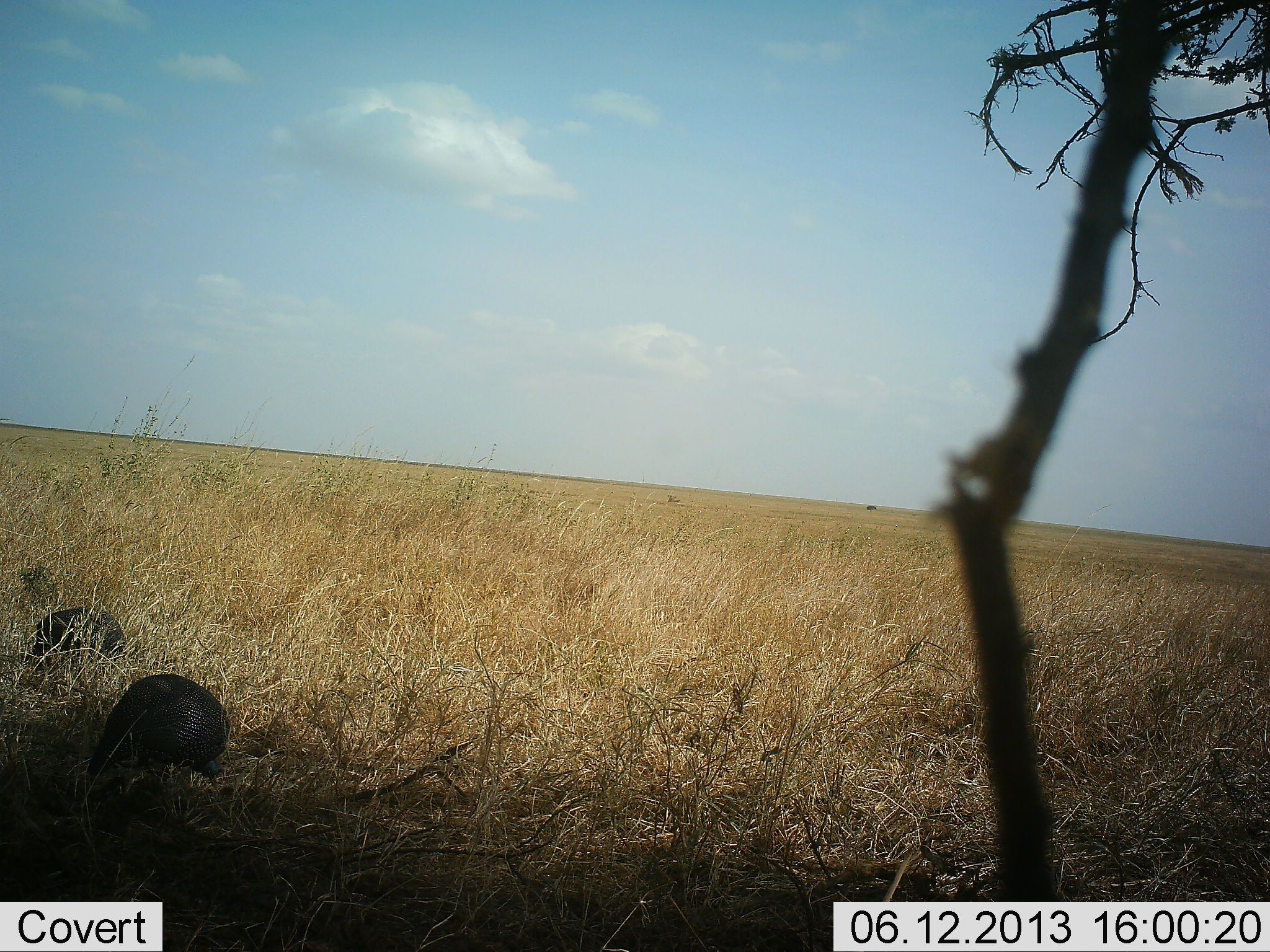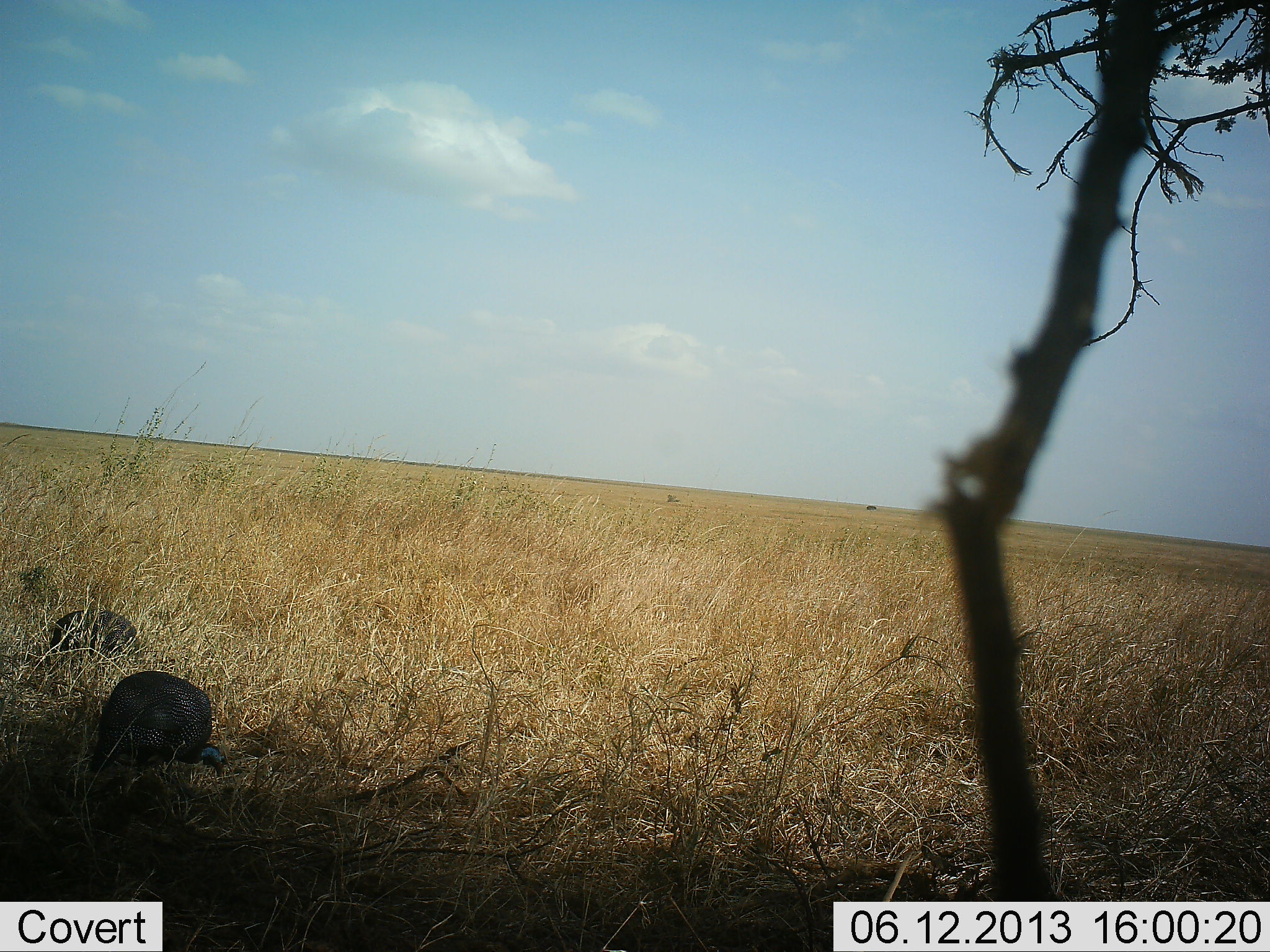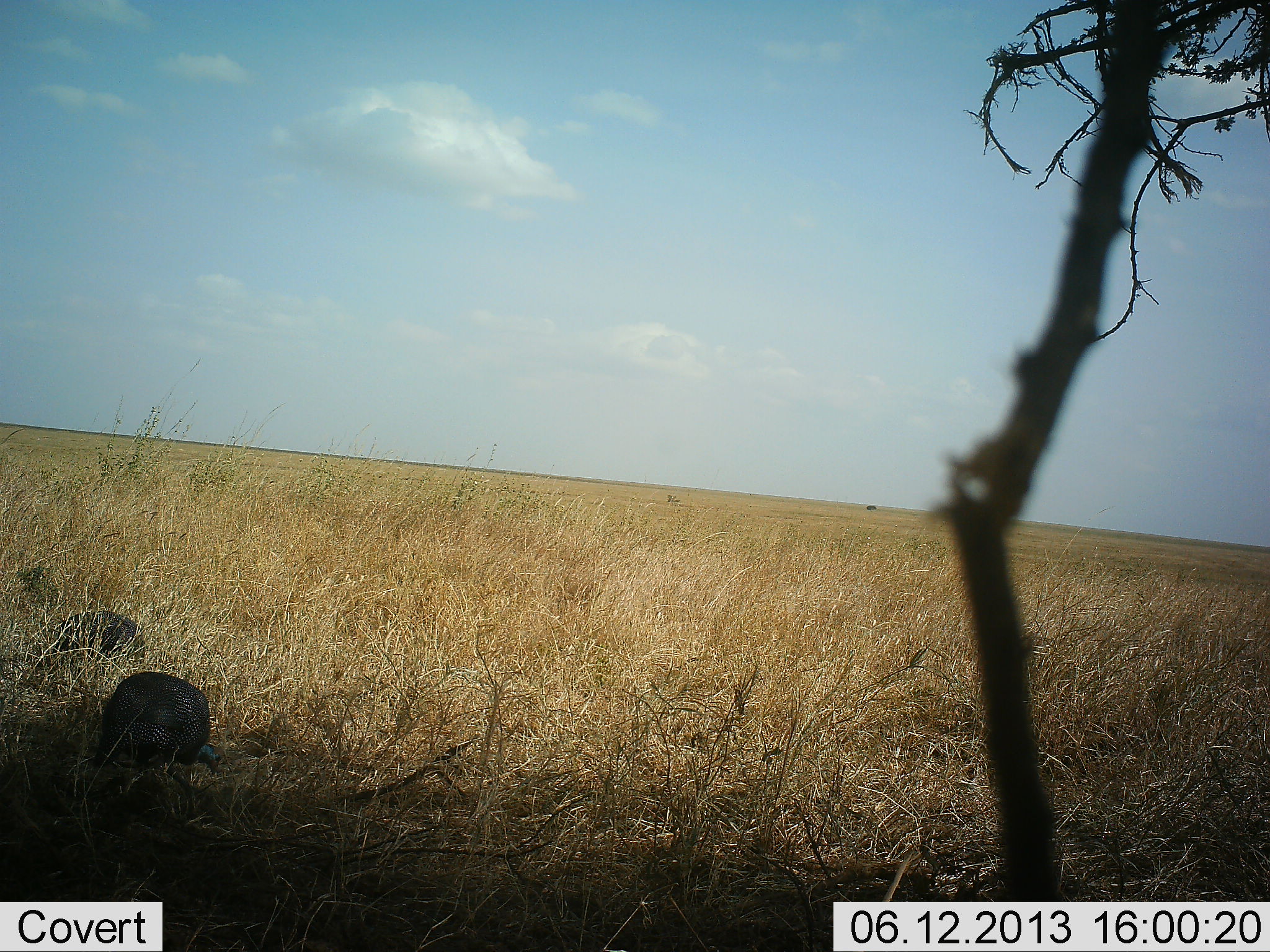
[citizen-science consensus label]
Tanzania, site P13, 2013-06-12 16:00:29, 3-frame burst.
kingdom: Animalia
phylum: Chordata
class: Aves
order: Galliformes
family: Numididae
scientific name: Numididae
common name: guinea fowl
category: guineafowl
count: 2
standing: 20%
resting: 0%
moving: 10%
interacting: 0%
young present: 0%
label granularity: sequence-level